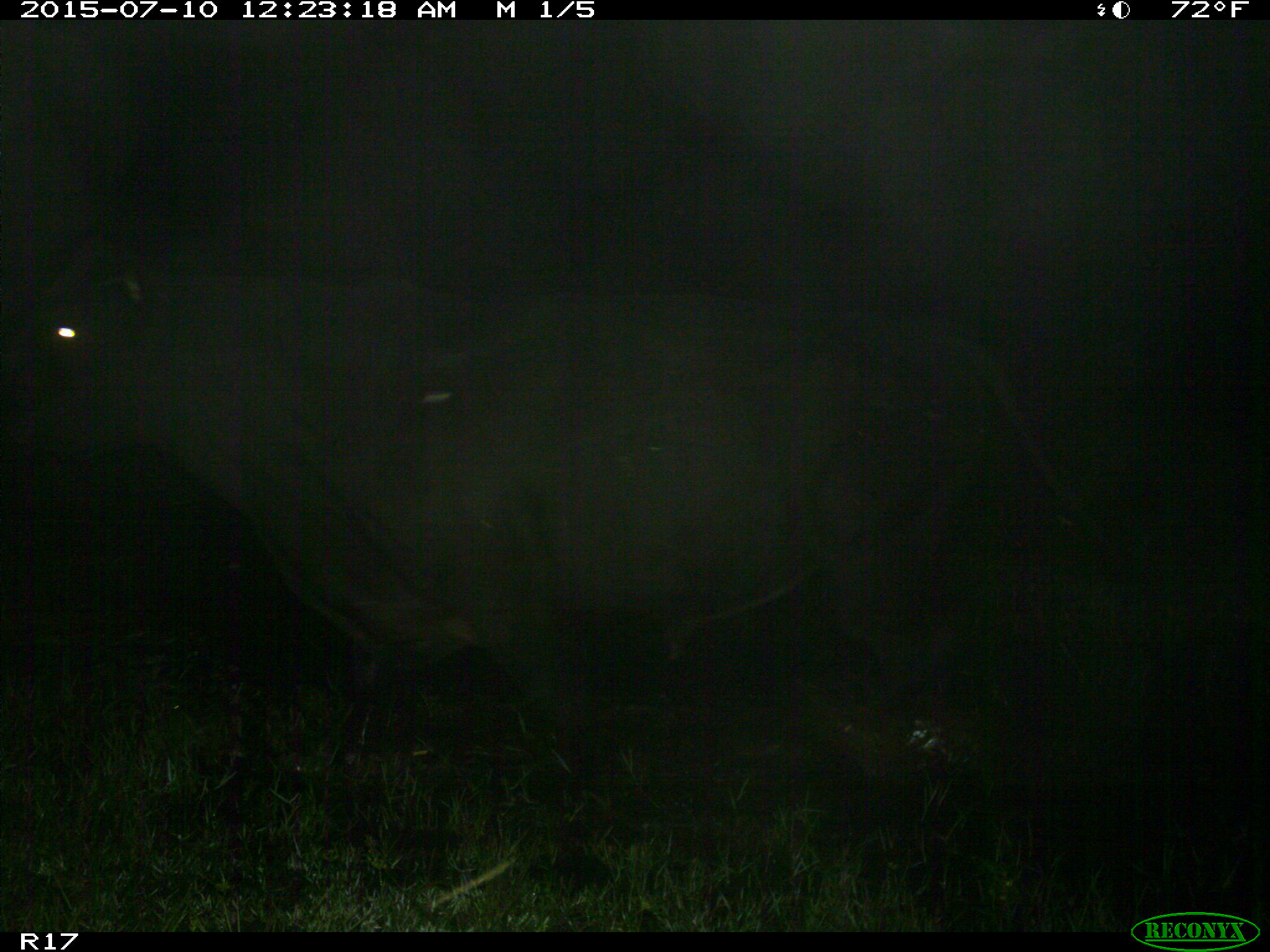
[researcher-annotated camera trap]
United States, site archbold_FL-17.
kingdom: Animalia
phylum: Chordata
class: Mammalia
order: Artiodactyla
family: Bovidae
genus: Bos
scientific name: Bos taurus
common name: domestic cow